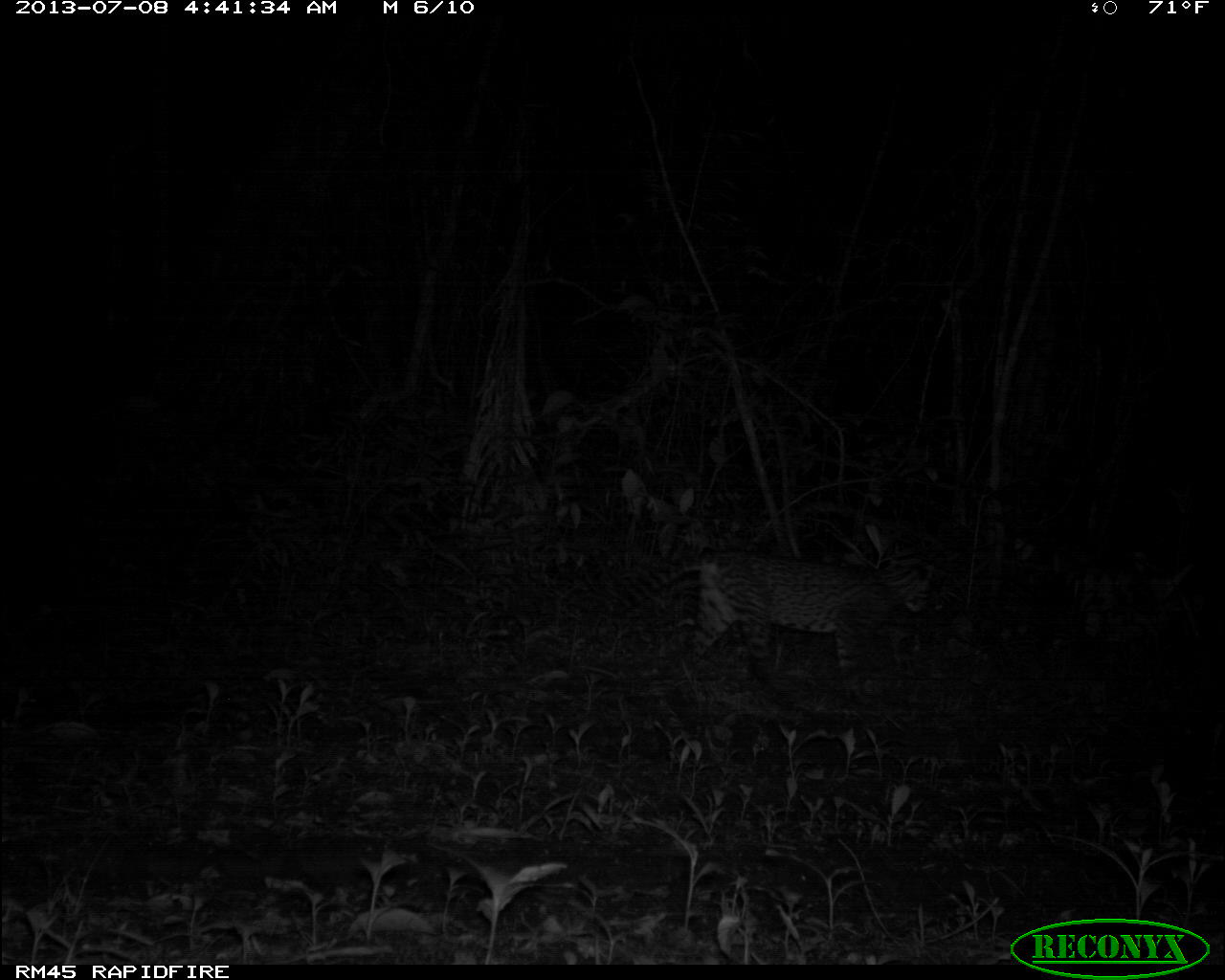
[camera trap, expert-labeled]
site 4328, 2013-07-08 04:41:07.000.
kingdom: Animalia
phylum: Chordata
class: Mammalia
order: Carnivora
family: Felidae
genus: Leopardus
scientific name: Leopardus pardalis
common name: ocelot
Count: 1.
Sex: female.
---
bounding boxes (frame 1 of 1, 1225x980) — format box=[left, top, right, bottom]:
leopardus pardalis: box=[611, 544, 937, 709]